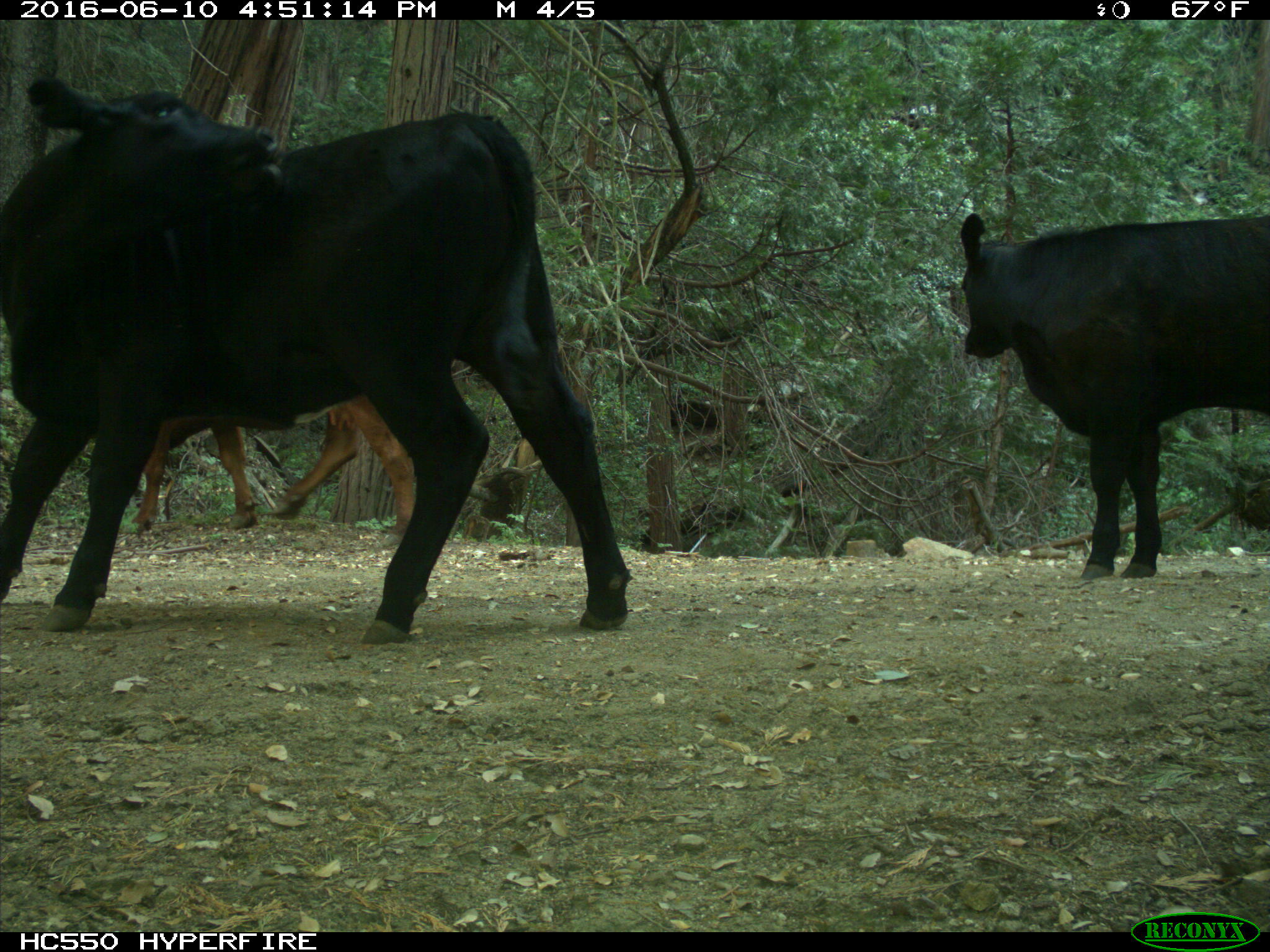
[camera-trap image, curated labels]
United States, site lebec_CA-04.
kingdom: Animalia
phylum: Chordata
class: Mammalia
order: Artiodactyla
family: Bovidae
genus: Bos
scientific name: Bos taurus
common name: domestic cow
Bos taurus (domestic cow).